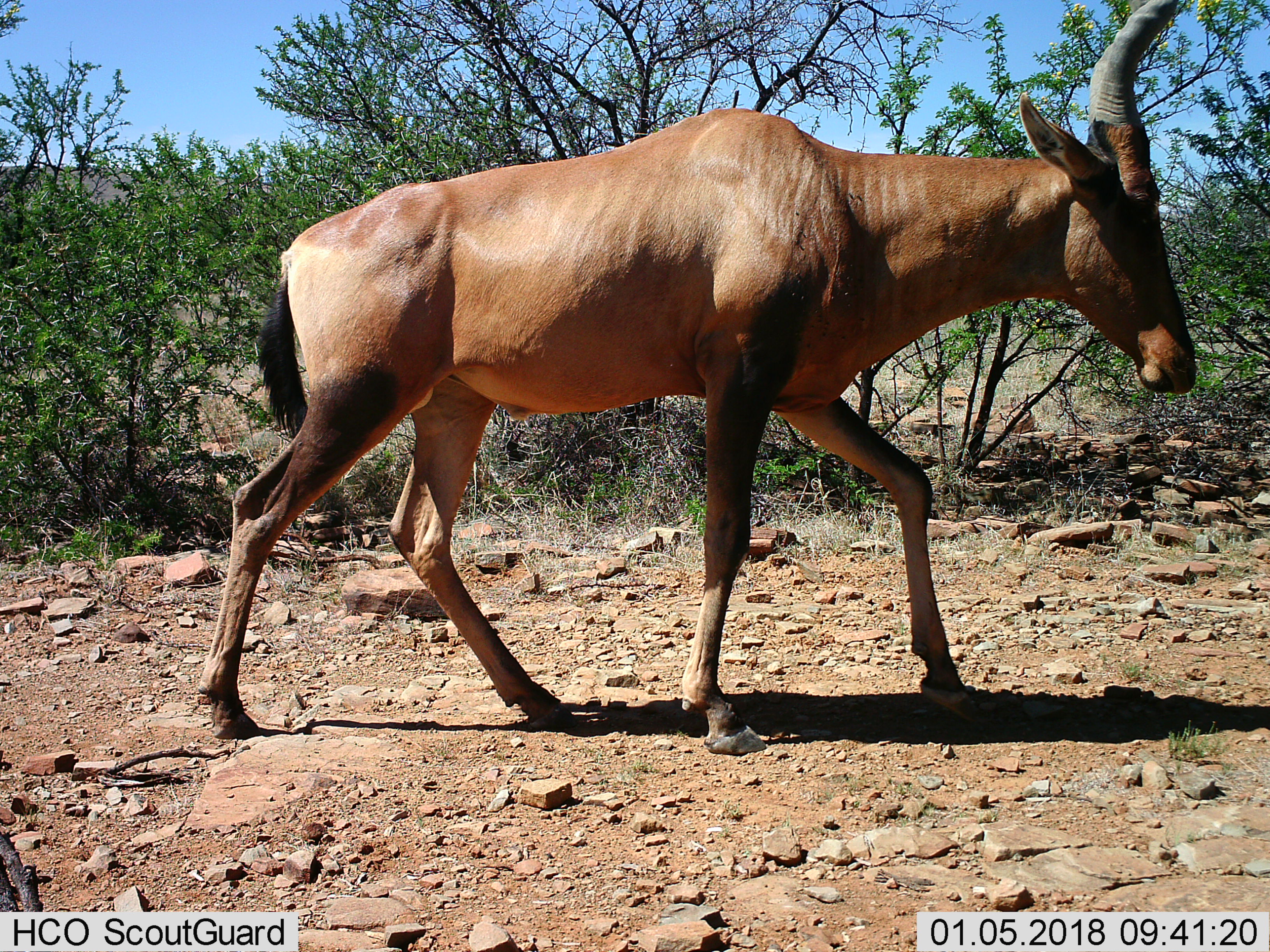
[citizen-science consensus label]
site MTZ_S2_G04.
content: unidentified animal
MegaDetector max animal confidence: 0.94